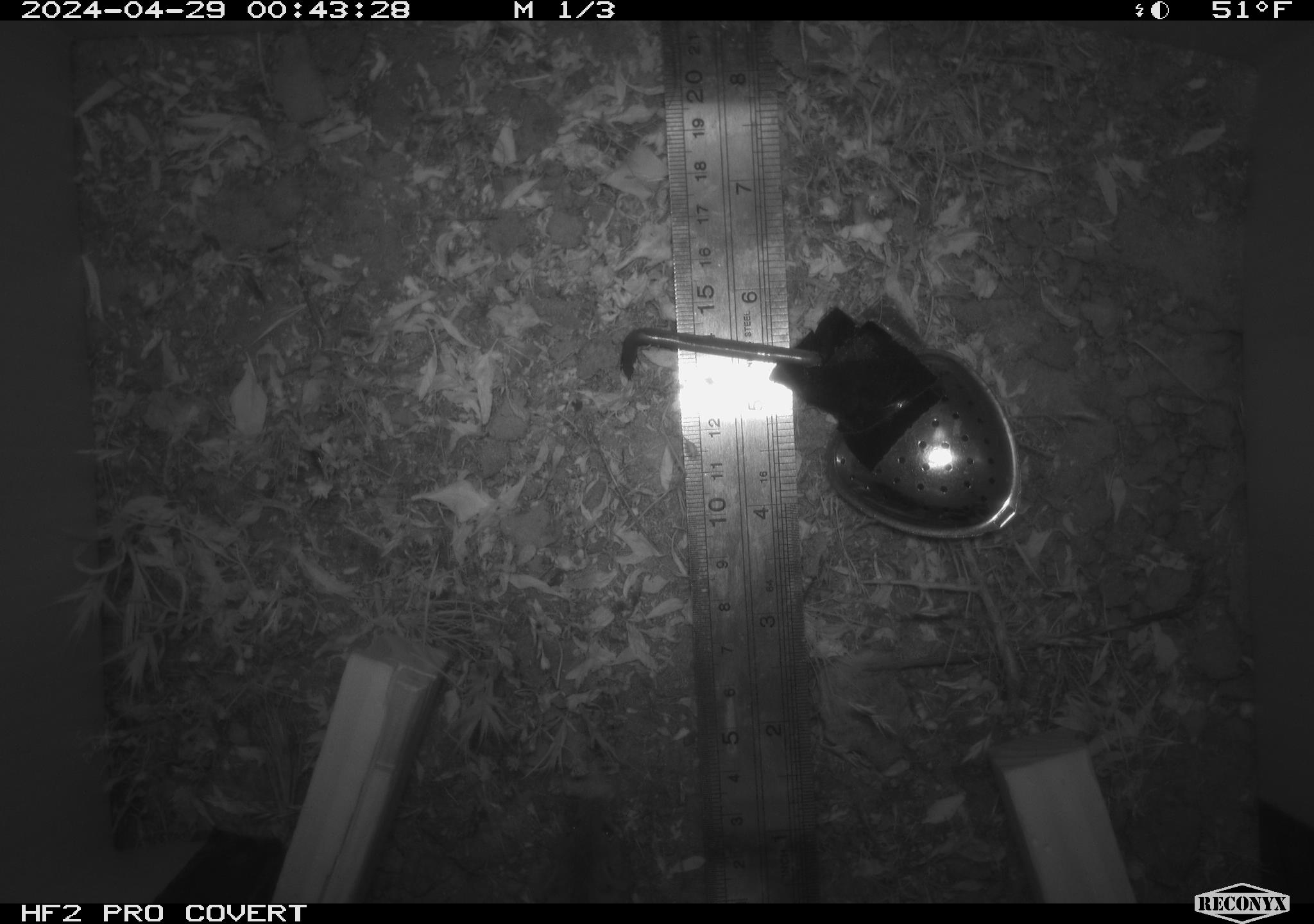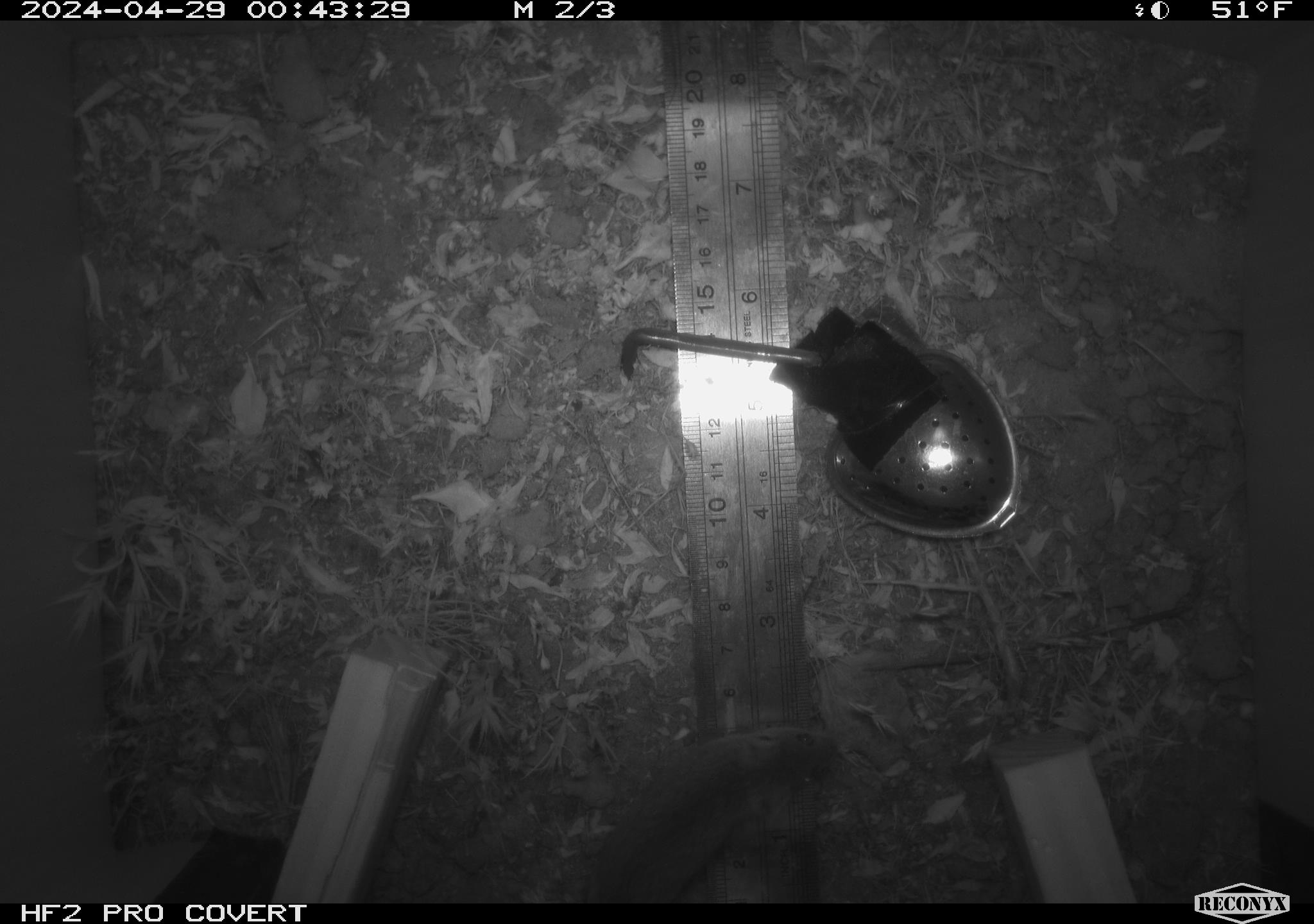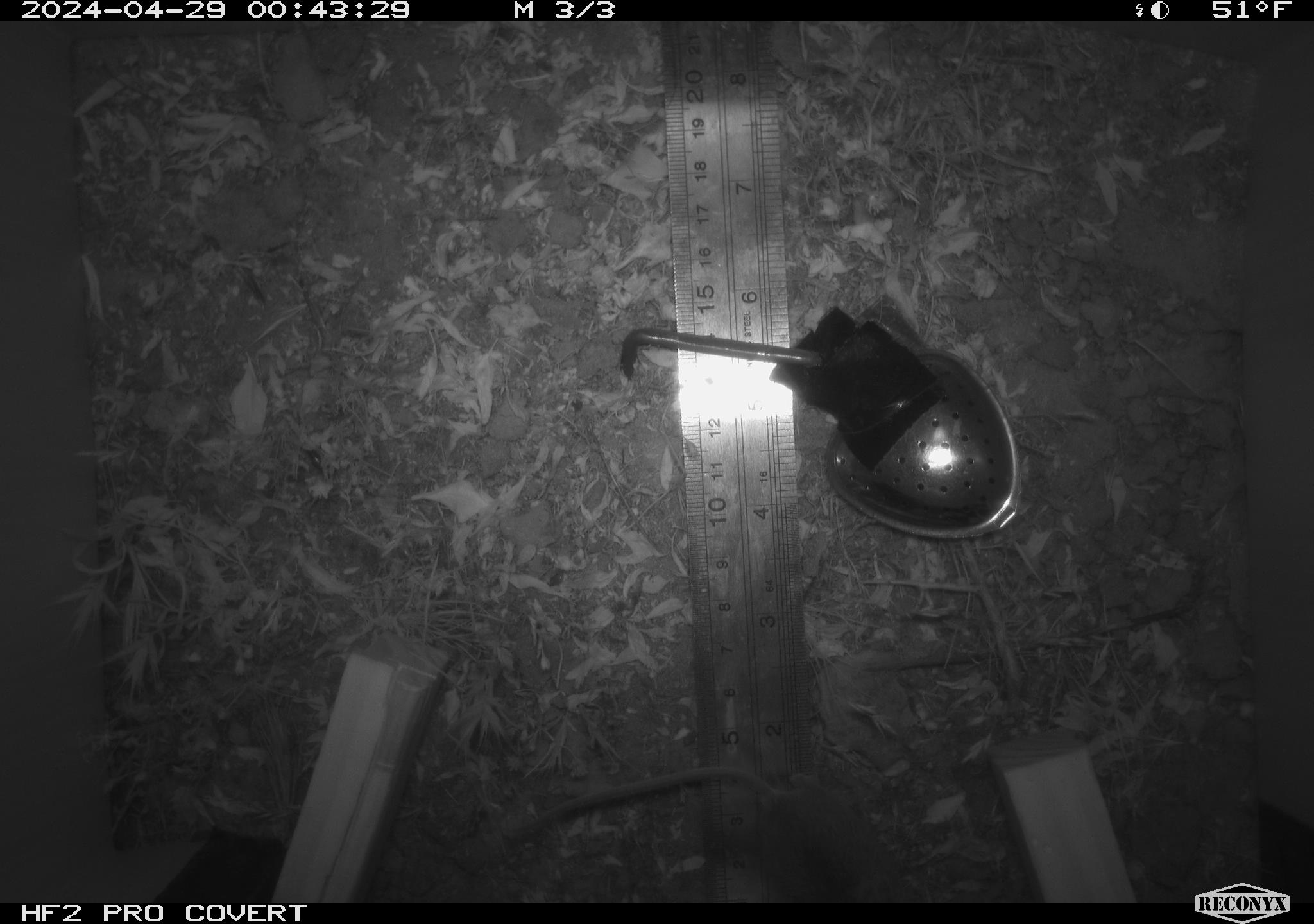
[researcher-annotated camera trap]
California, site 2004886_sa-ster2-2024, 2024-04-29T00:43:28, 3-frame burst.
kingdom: Animalia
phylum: Chordata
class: Mammalia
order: Rodentia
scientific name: Rodentia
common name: mouse species